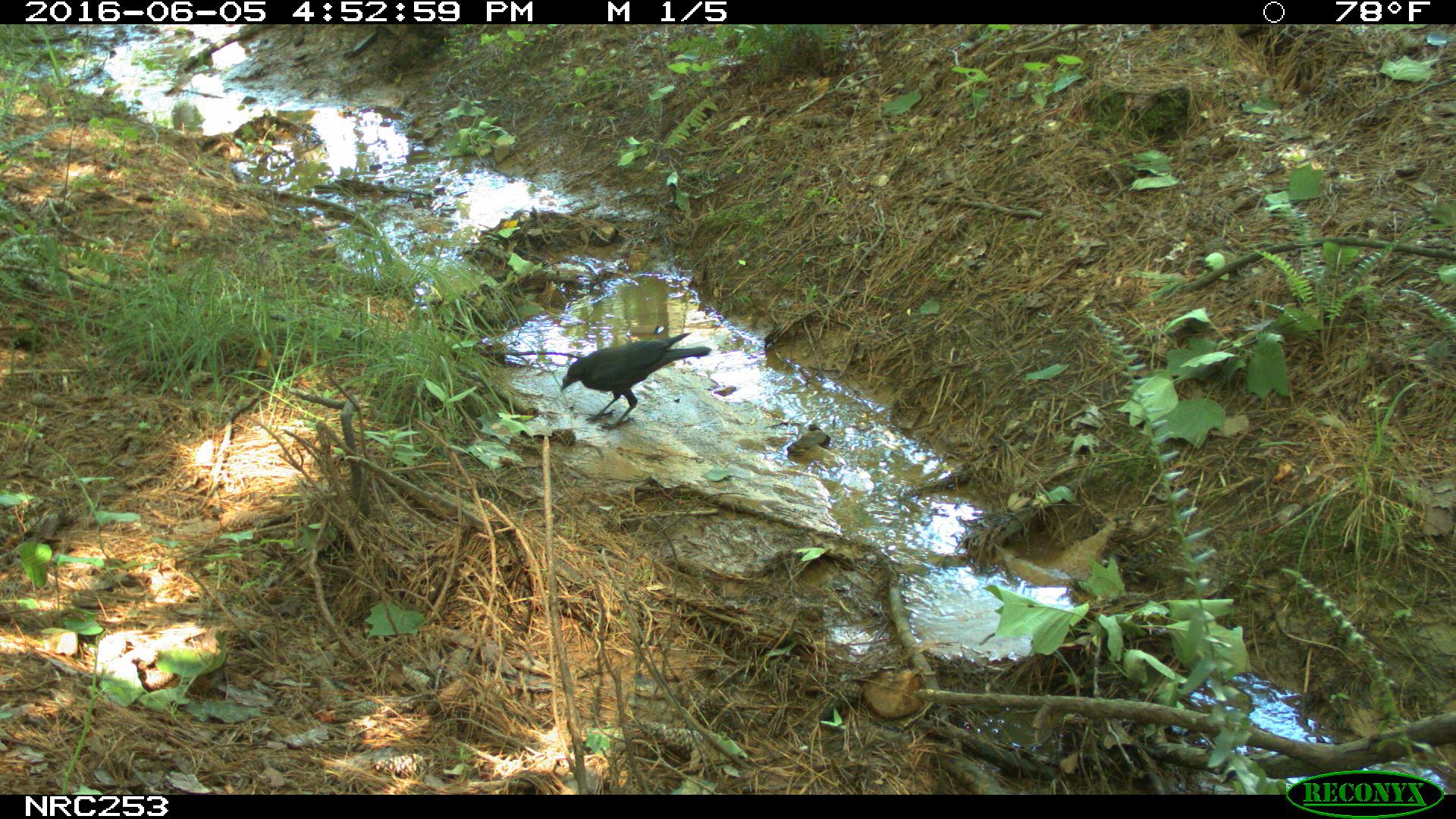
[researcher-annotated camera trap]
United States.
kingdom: Animalia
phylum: Chordata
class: Aves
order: Passeriformes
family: Corvidae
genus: Corvus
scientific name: Corvus brachyrhynchos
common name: american crow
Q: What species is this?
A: American Crow (Corvus brachyrhynchos).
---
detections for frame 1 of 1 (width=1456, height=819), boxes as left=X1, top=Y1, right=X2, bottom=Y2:
American Crow: left=551, top=334, right=717, bottom=421